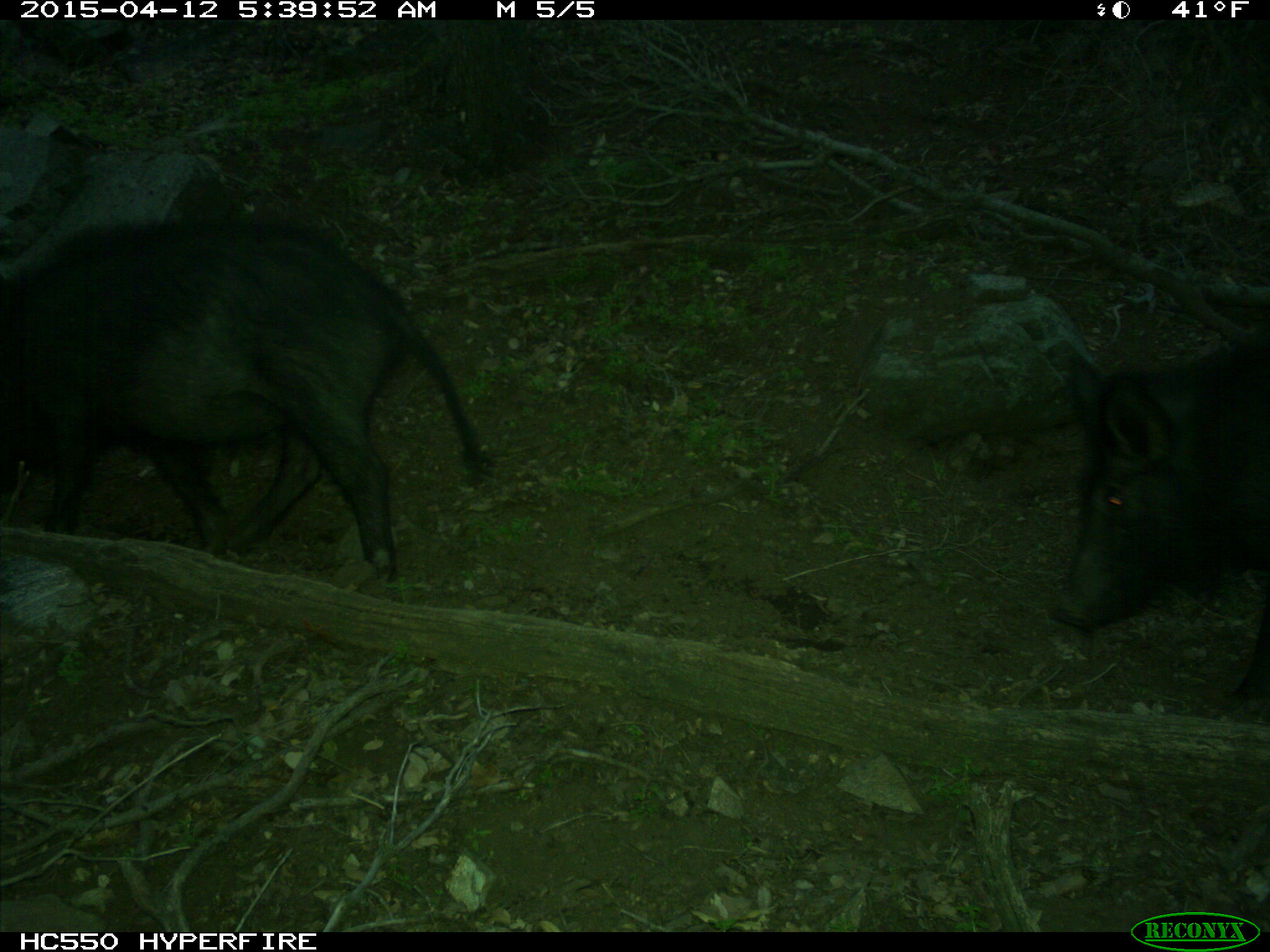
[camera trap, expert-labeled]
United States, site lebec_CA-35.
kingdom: Animalia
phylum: Chordata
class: Mammalia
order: Artiodactyla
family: Suidae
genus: Sus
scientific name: Sus scrofa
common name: wild boar